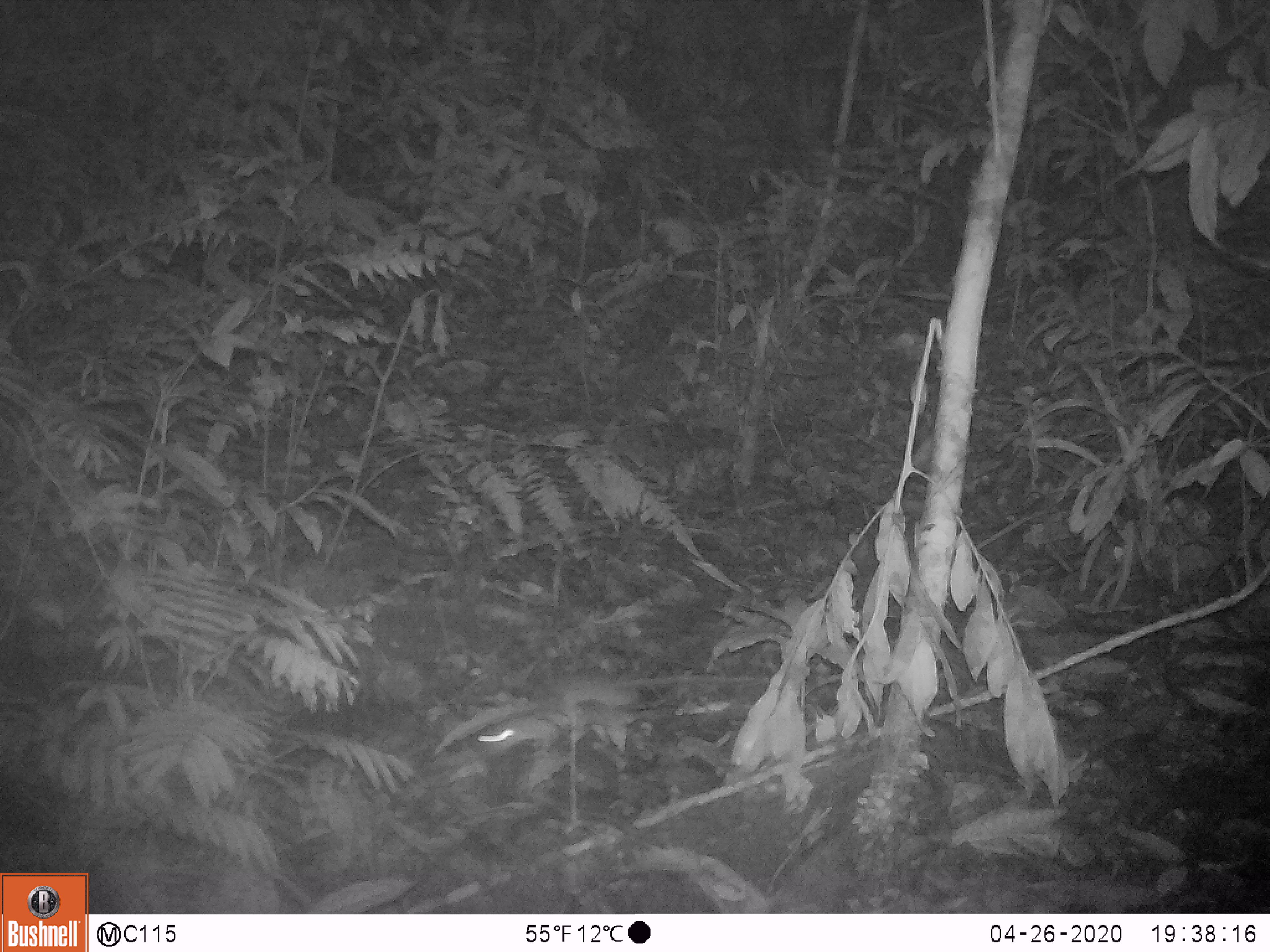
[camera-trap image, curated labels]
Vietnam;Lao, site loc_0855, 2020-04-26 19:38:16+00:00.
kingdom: Animalia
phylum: Chordata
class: Mammalia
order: Rodentia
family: Muridae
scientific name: Muridae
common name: old-world mice and rats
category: unidentified murid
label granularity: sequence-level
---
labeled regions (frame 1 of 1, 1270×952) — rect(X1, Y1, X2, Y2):
unidentified murid: rect(476, 668, 642, 761)